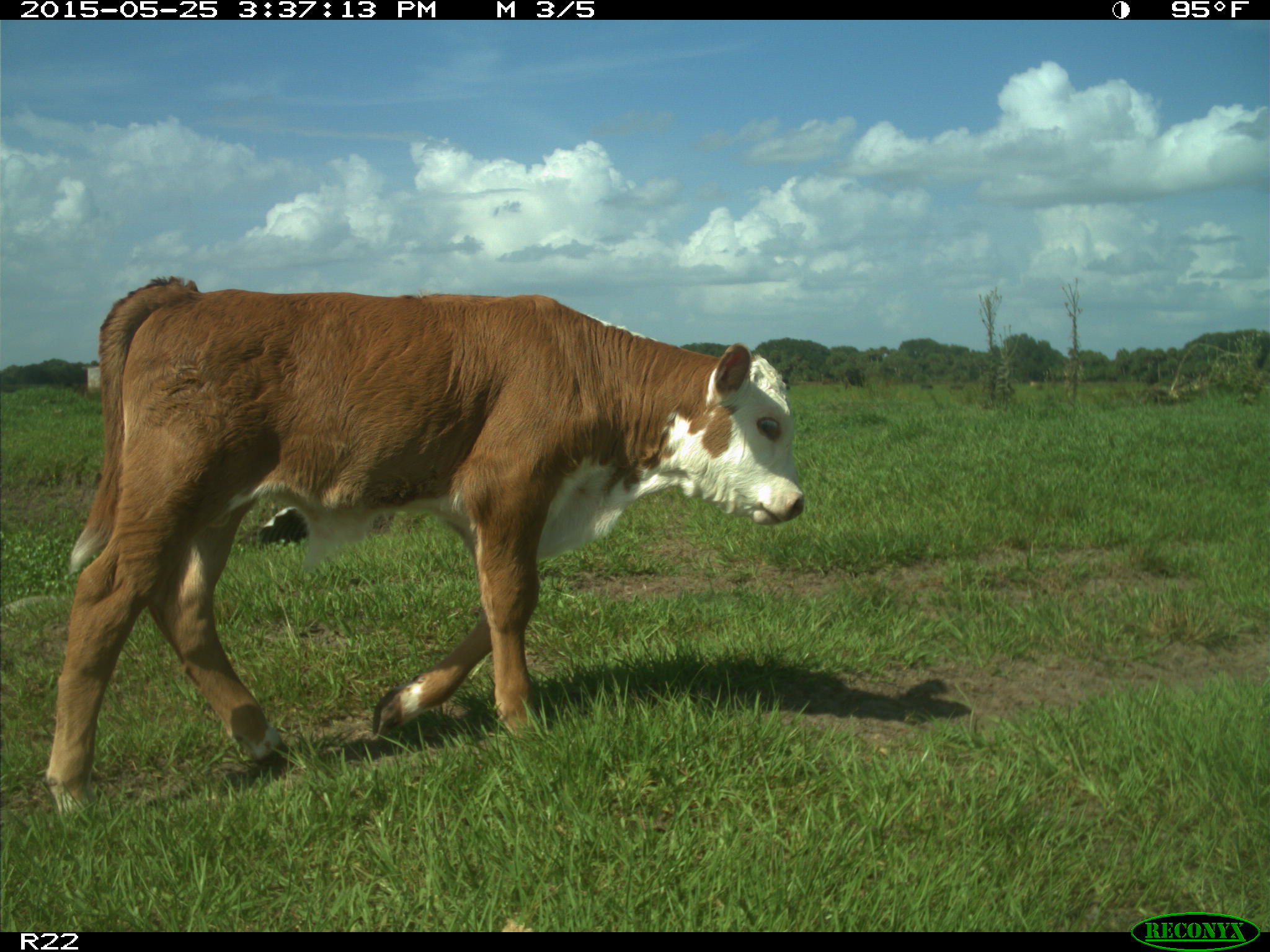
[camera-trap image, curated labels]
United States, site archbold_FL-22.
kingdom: Animalia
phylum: Chordata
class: Mammalia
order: Artiodactyla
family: Bovidae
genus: Bos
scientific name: Bos taurus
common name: domestic cow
Bos taurus (domestic cow).